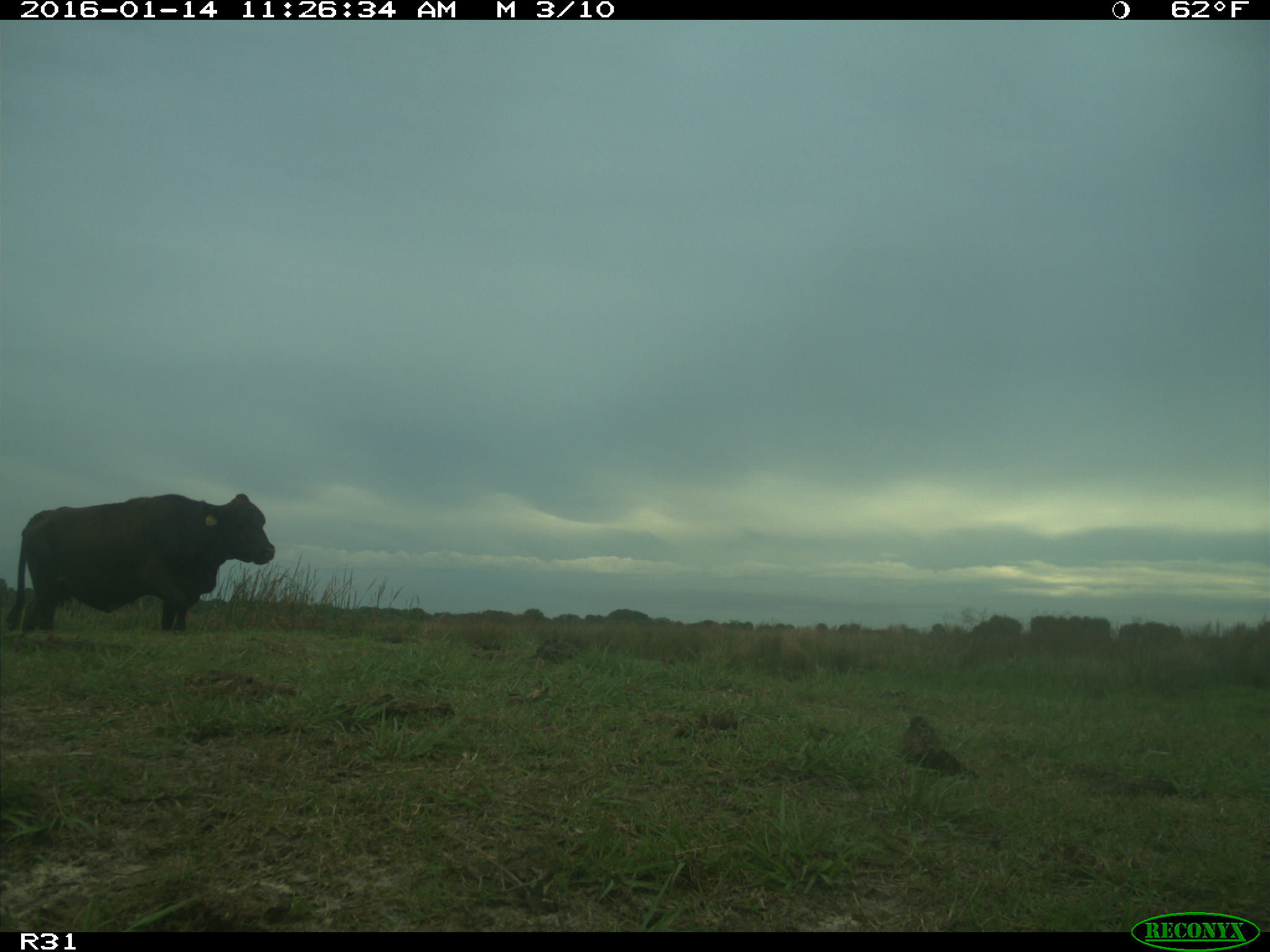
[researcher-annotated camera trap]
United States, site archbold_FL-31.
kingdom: Animalia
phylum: Chordata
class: Mammalia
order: Artiodactyla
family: Bovidae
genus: Bos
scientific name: Bos taurus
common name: domestic cow